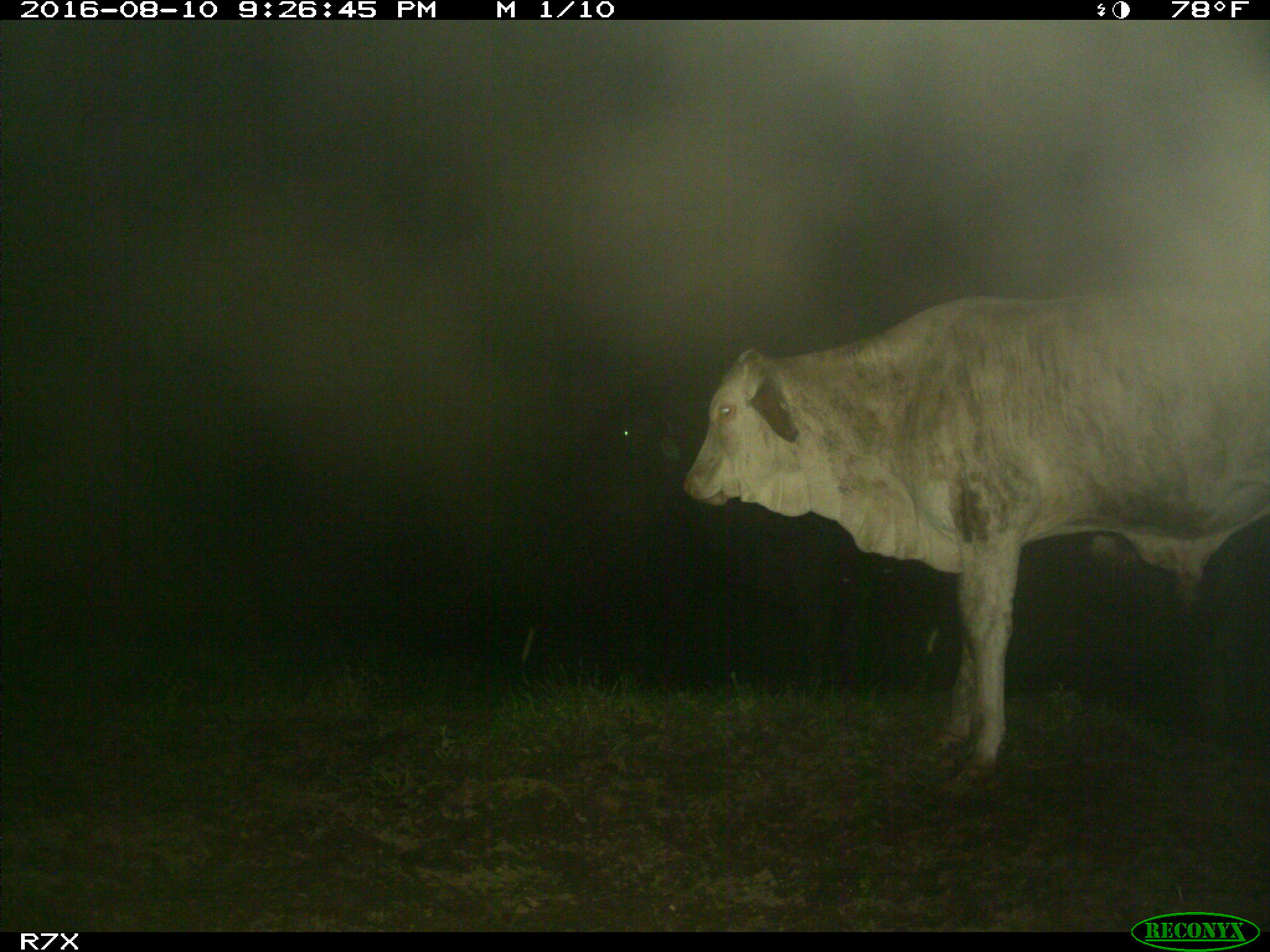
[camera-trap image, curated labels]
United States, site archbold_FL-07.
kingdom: Animalia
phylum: Chordata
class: Mammalia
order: Artiodactyla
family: Bovidae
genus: Bos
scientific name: Bos taurus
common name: domestic cow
Bos taurus (domestic cow).